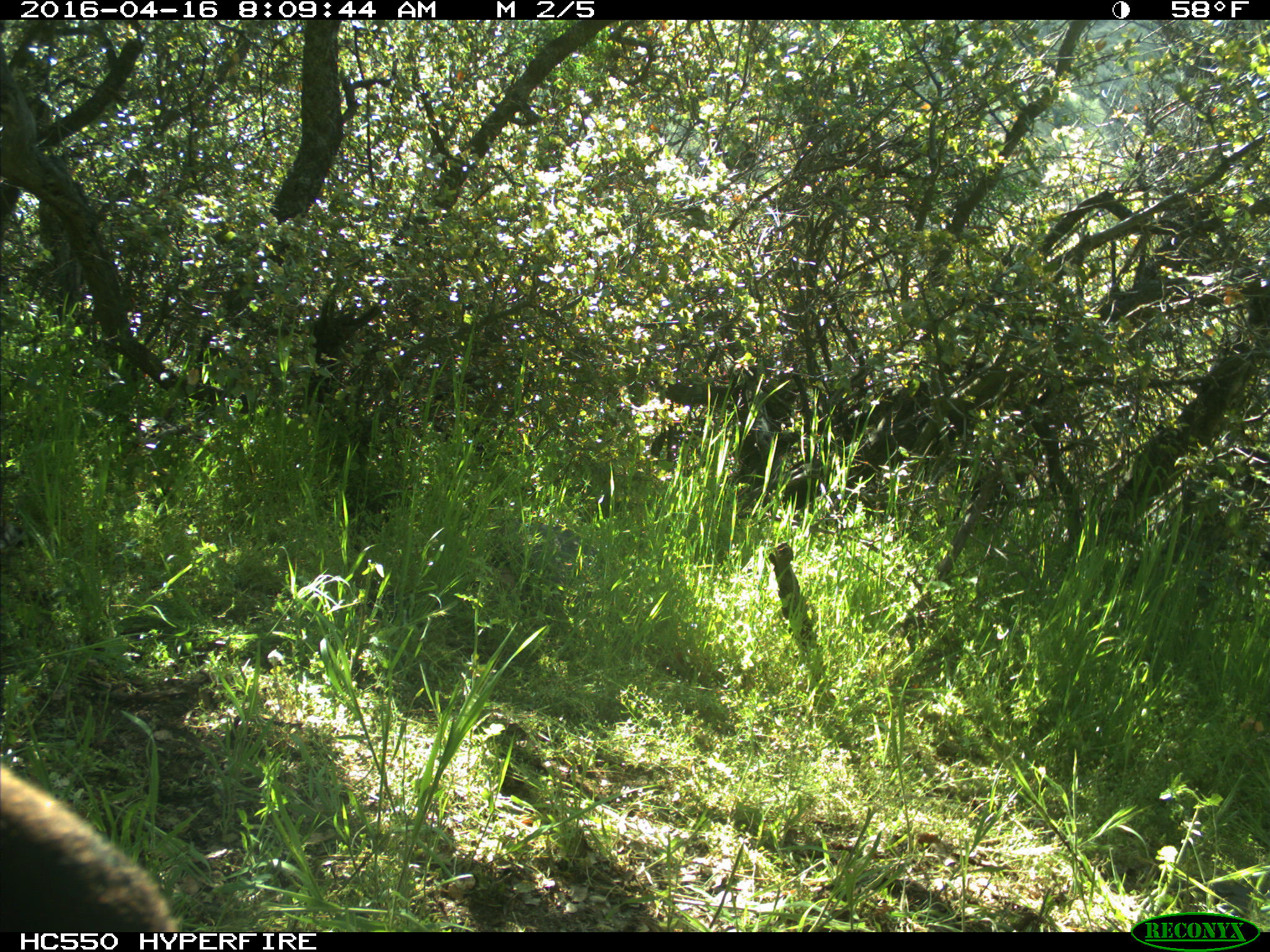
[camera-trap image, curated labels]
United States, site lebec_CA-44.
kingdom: Animalia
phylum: Chordata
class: Mammalia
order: Artiodactyla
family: Bovidae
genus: Bos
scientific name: Bos taurus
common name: domestic cow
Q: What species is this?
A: Bos taurus (domestic cow).